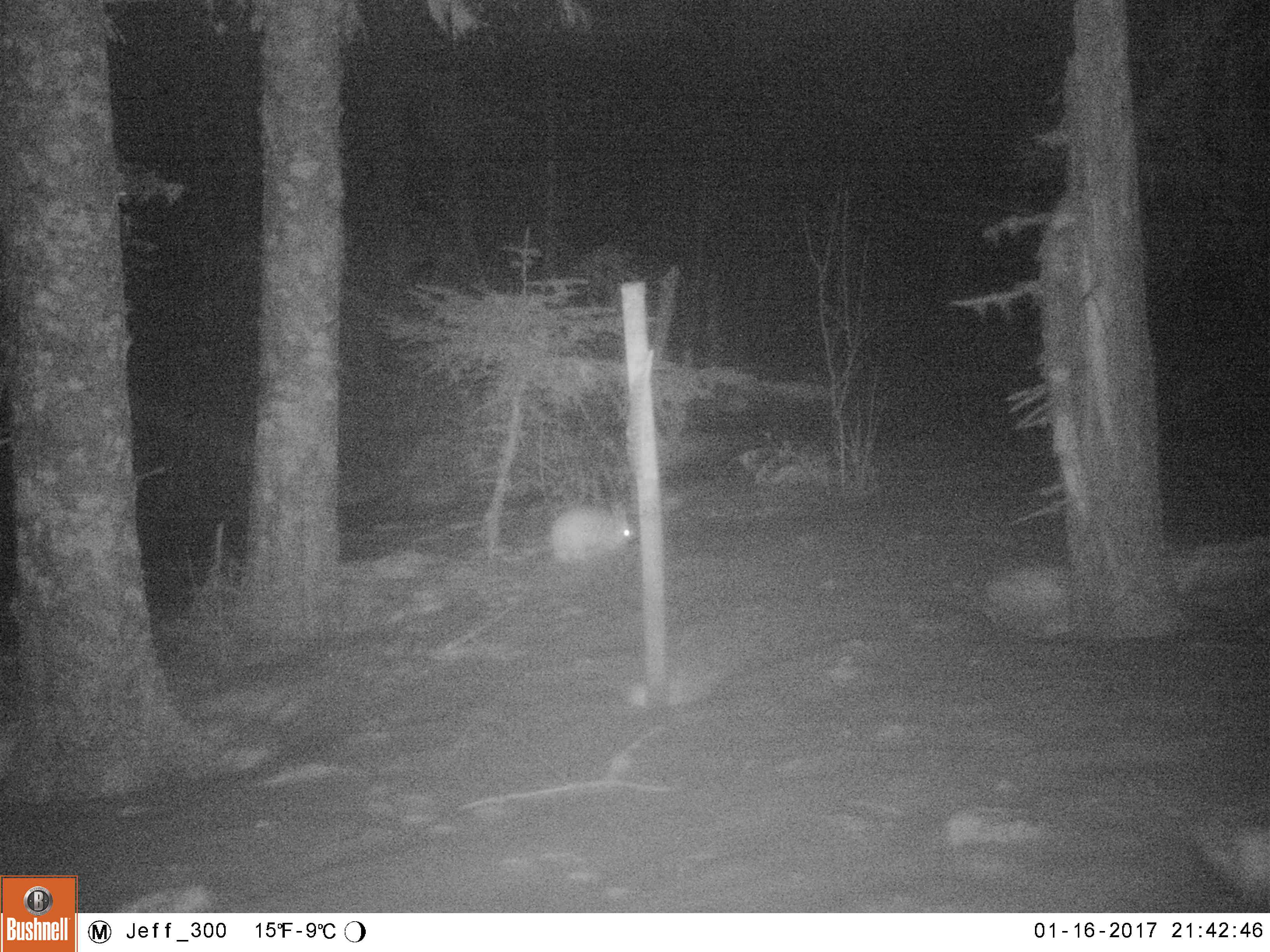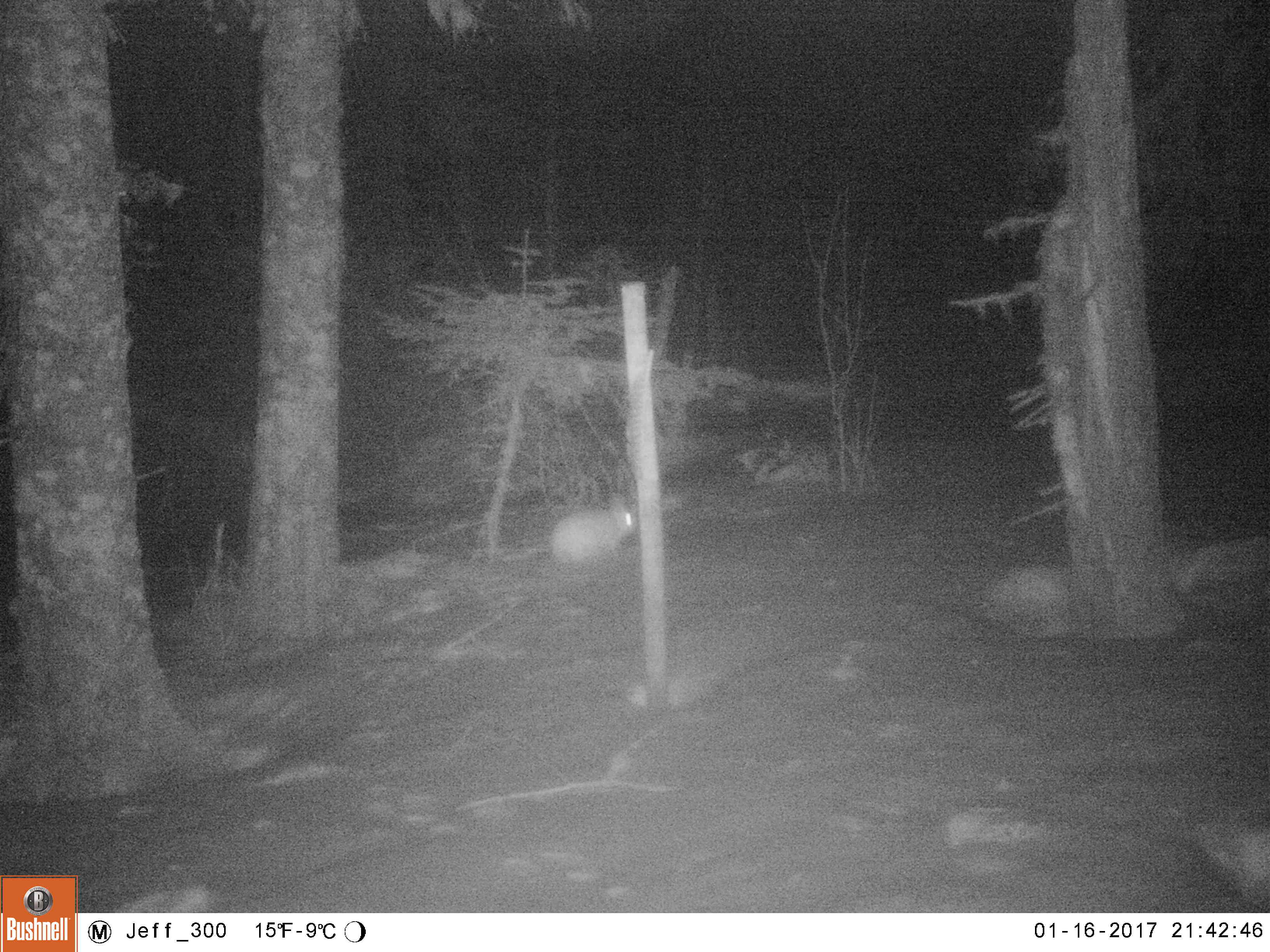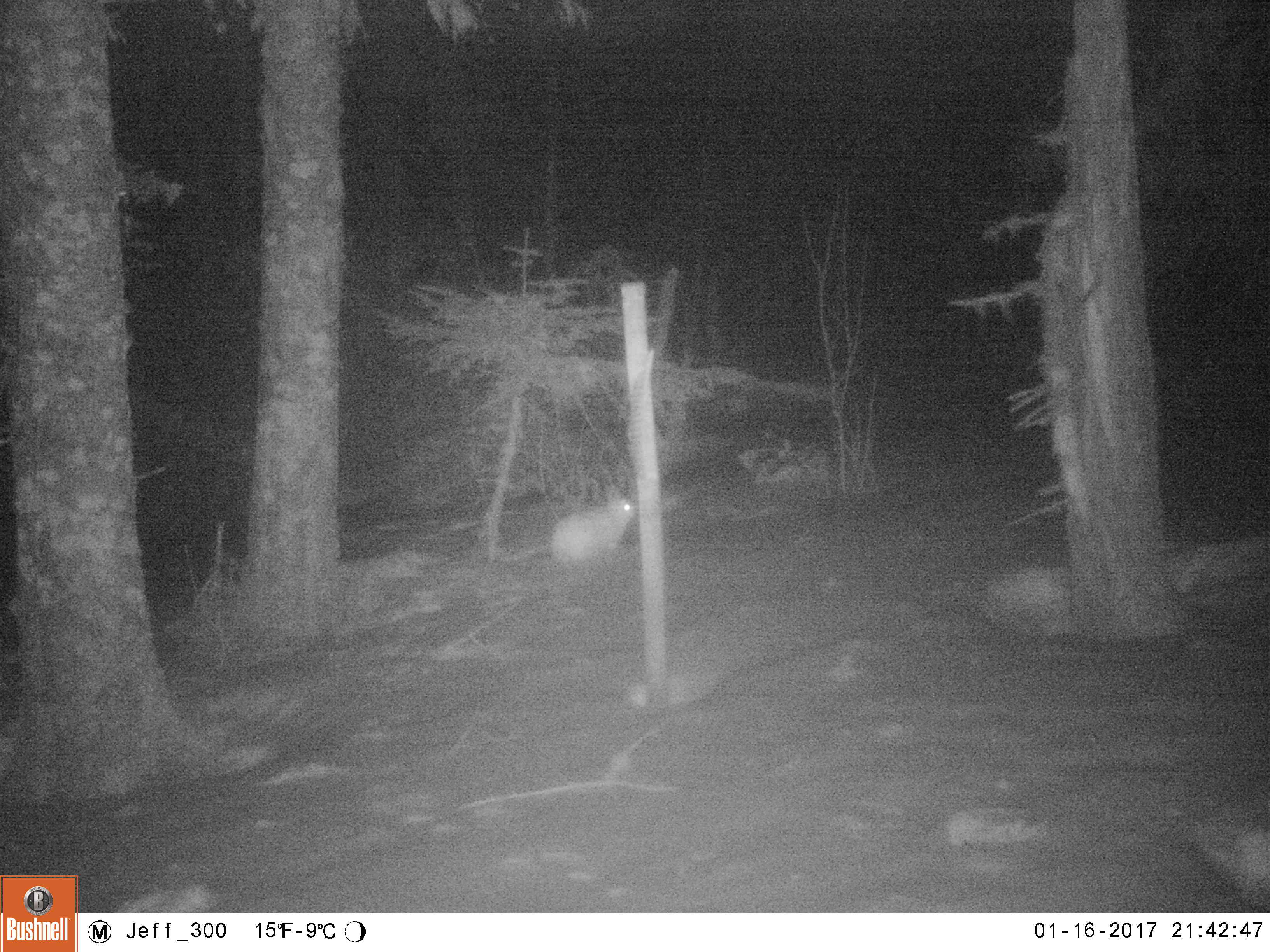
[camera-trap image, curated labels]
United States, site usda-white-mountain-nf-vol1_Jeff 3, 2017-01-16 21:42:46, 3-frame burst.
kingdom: Animalia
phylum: Chordata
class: Mammalia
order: Lagomorpha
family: Leporidae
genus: Lepus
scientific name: Lepus americanus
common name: snowshoe hare